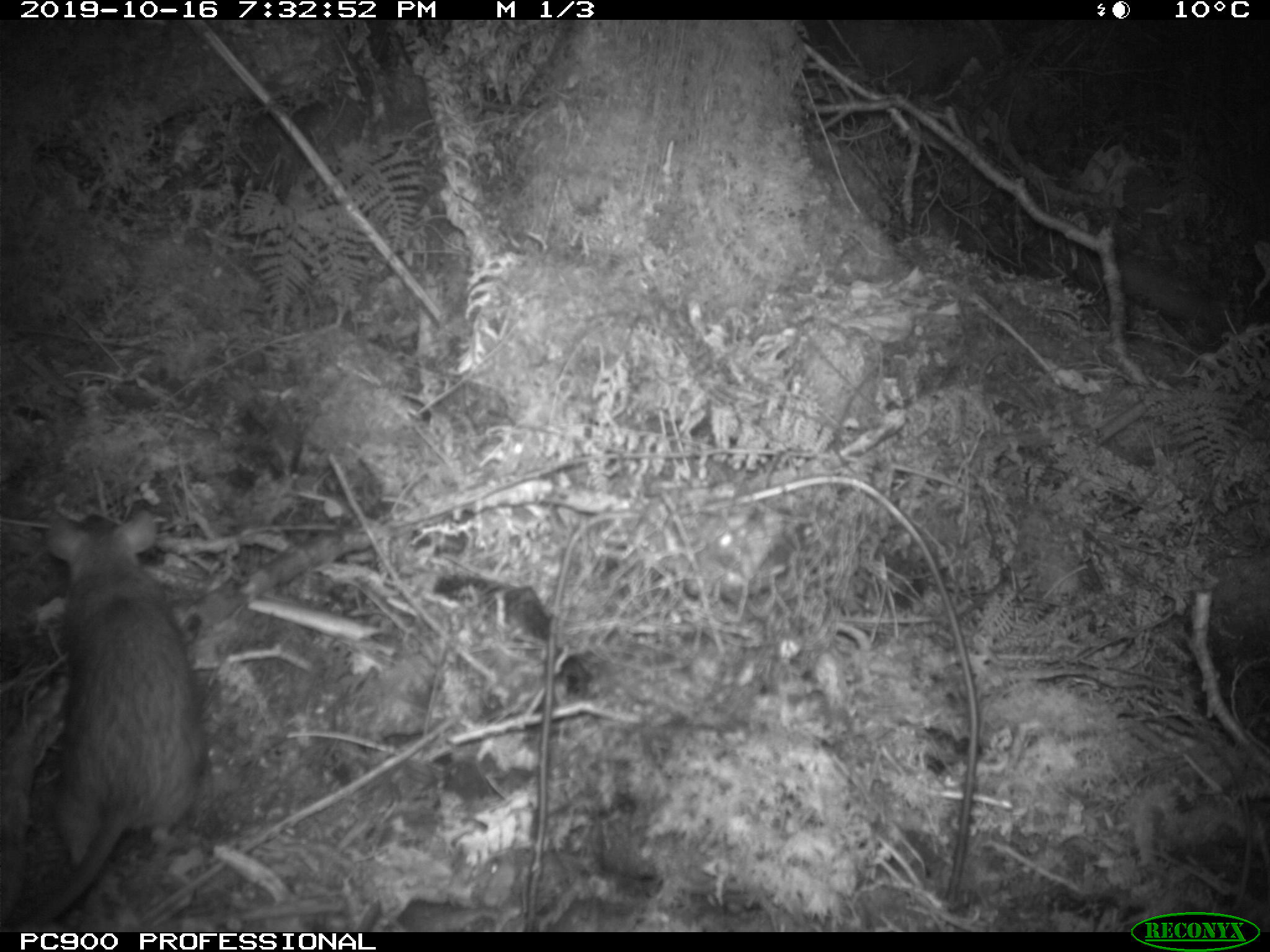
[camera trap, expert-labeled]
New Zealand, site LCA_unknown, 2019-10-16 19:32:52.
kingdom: Animalia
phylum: Chordata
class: Mammalia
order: Rodentia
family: Muridae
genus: Rattus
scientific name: Rattus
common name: rat